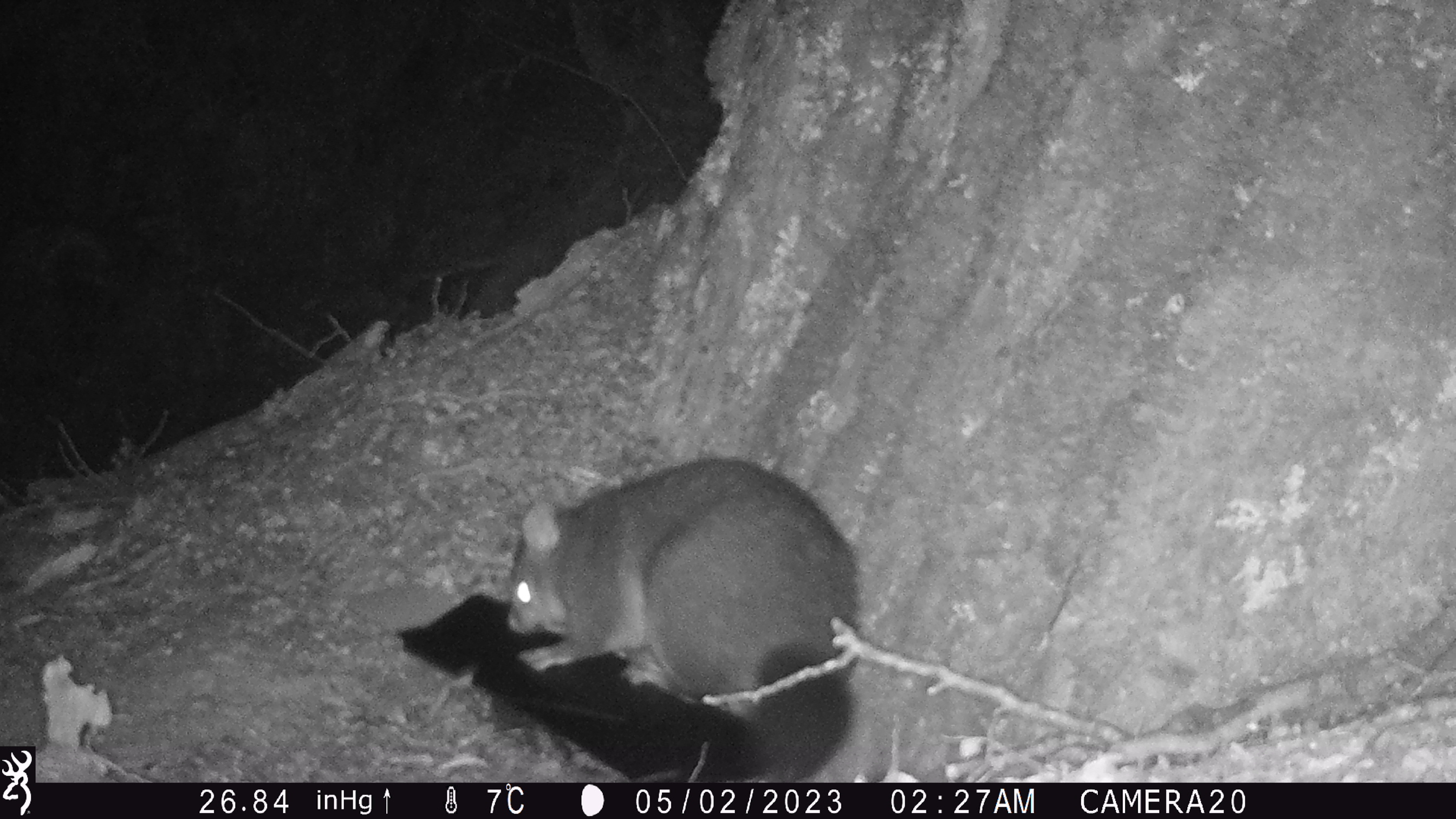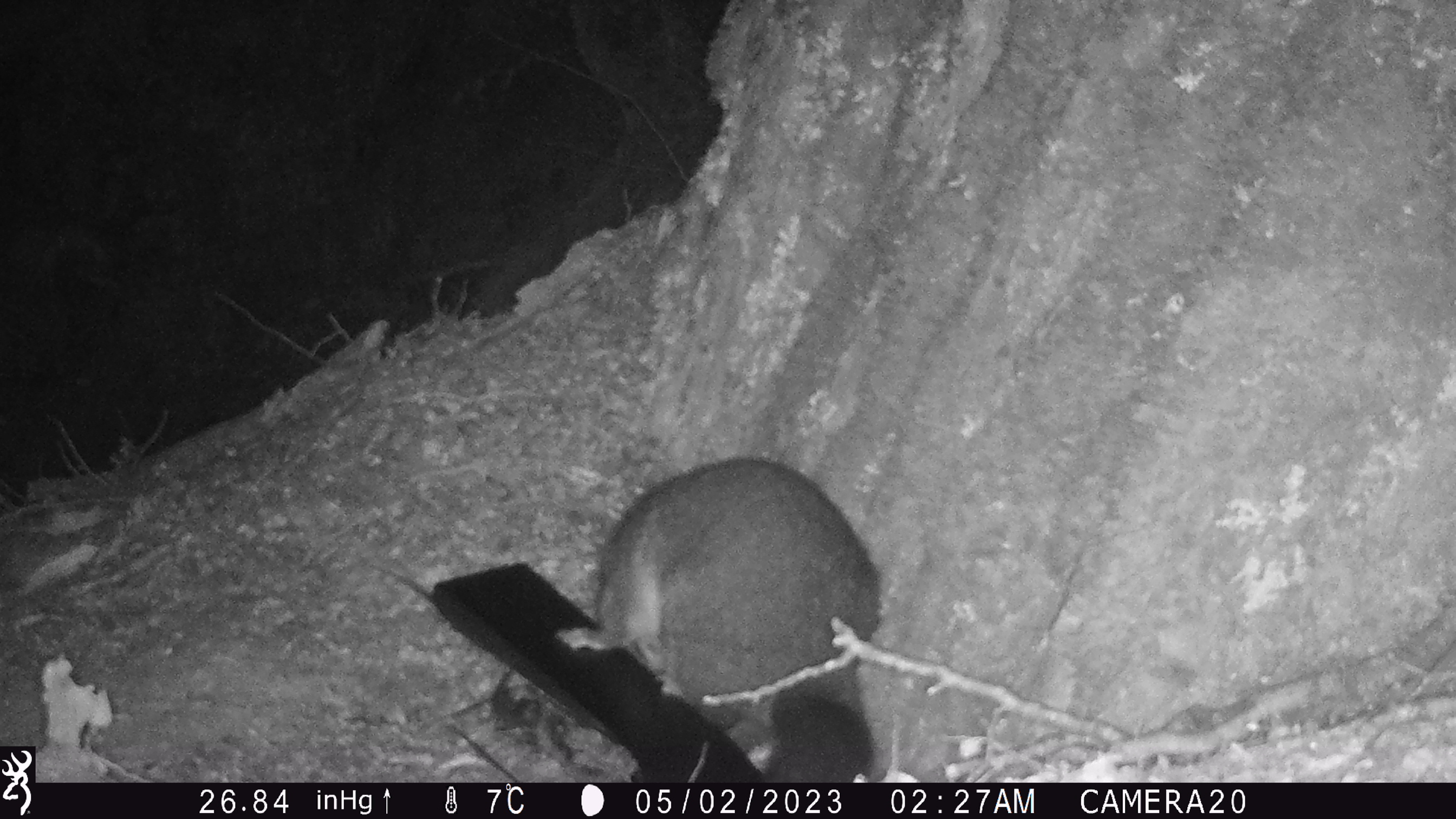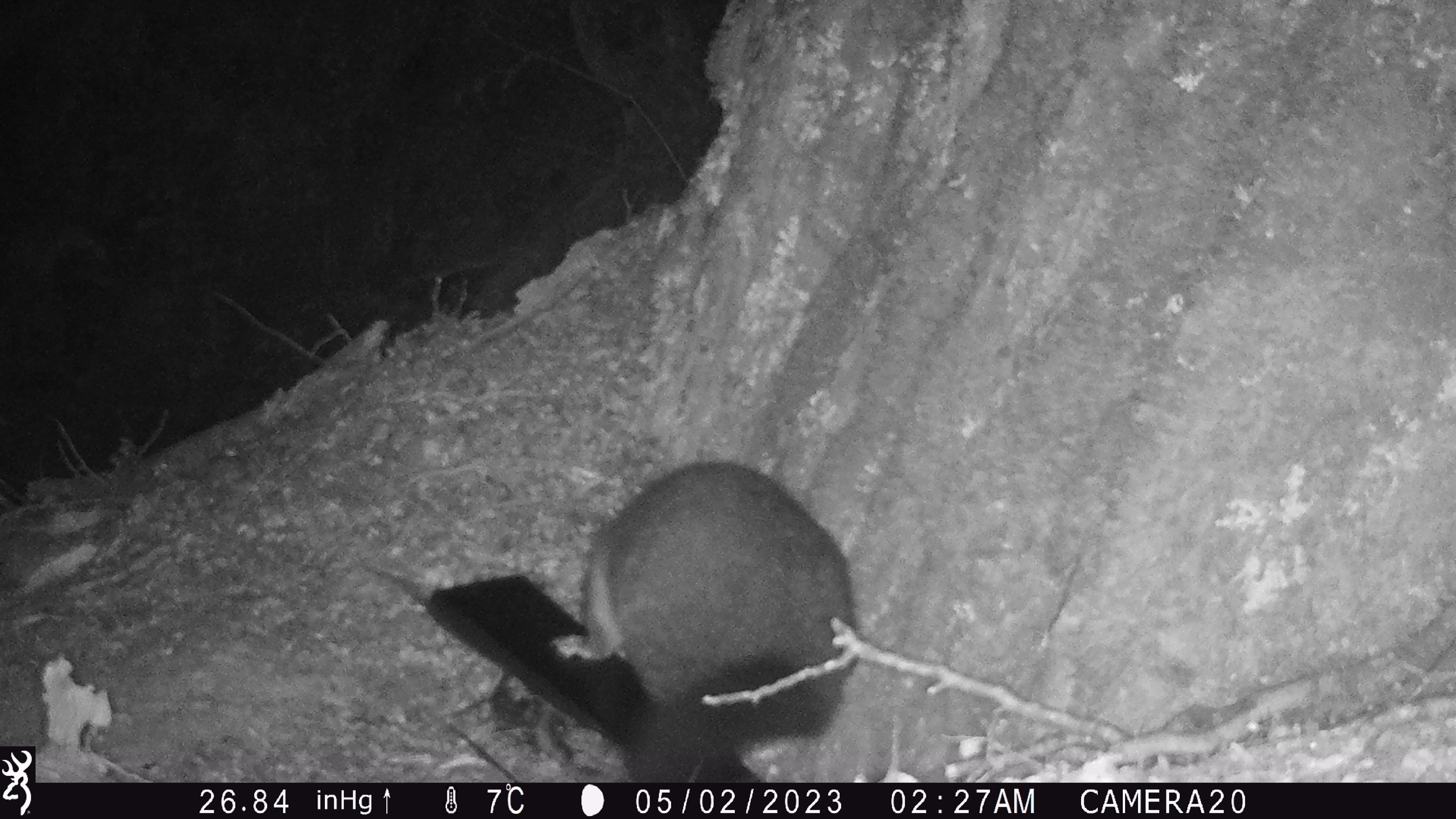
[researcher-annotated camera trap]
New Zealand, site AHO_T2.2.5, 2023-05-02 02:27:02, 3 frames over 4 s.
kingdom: Animalia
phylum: Chordata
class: Mammalia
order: Carnivora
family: Mustelidae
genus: Mustela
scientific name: Mustela erminea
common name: stoat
Stoat (Mustela erminea).